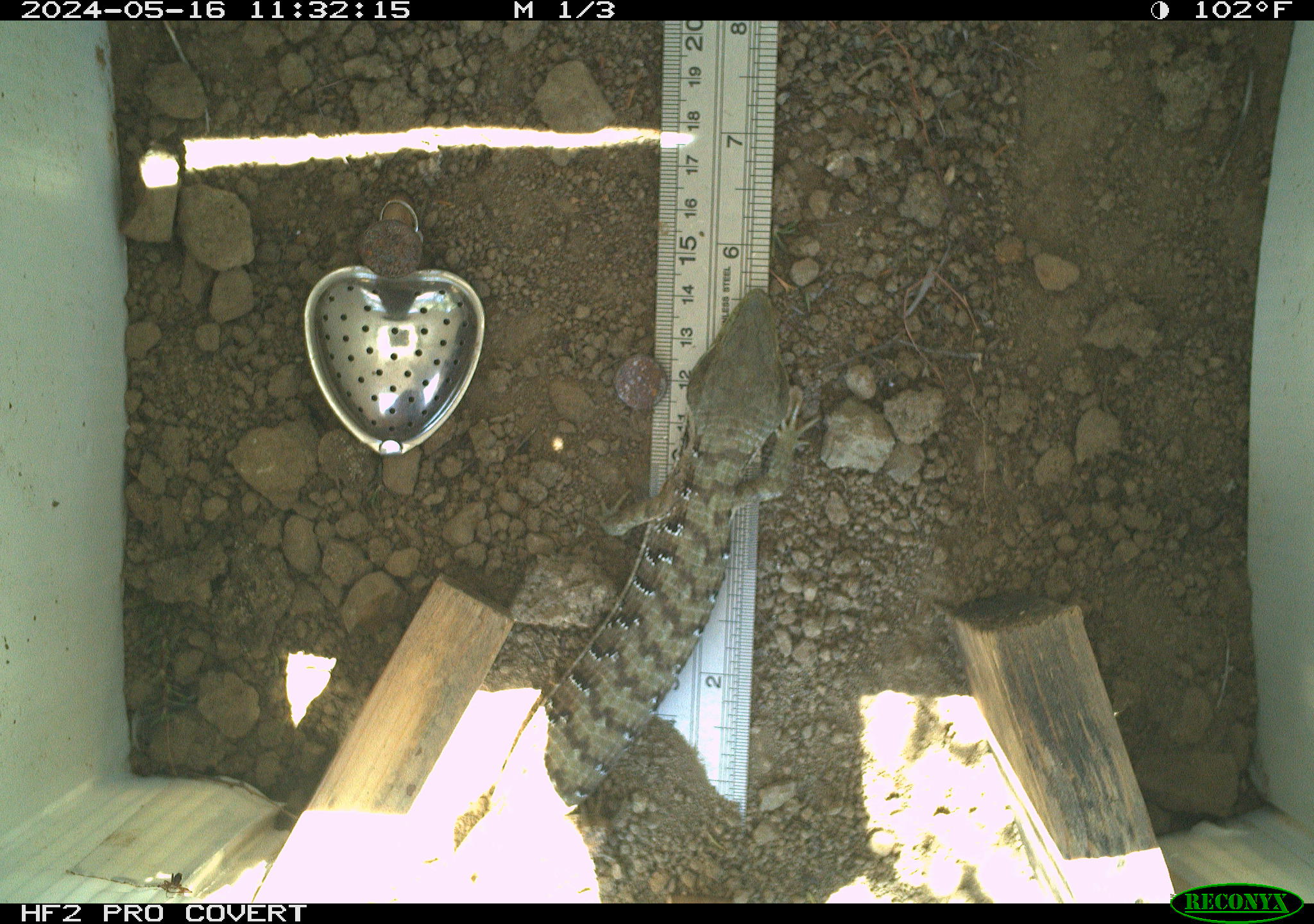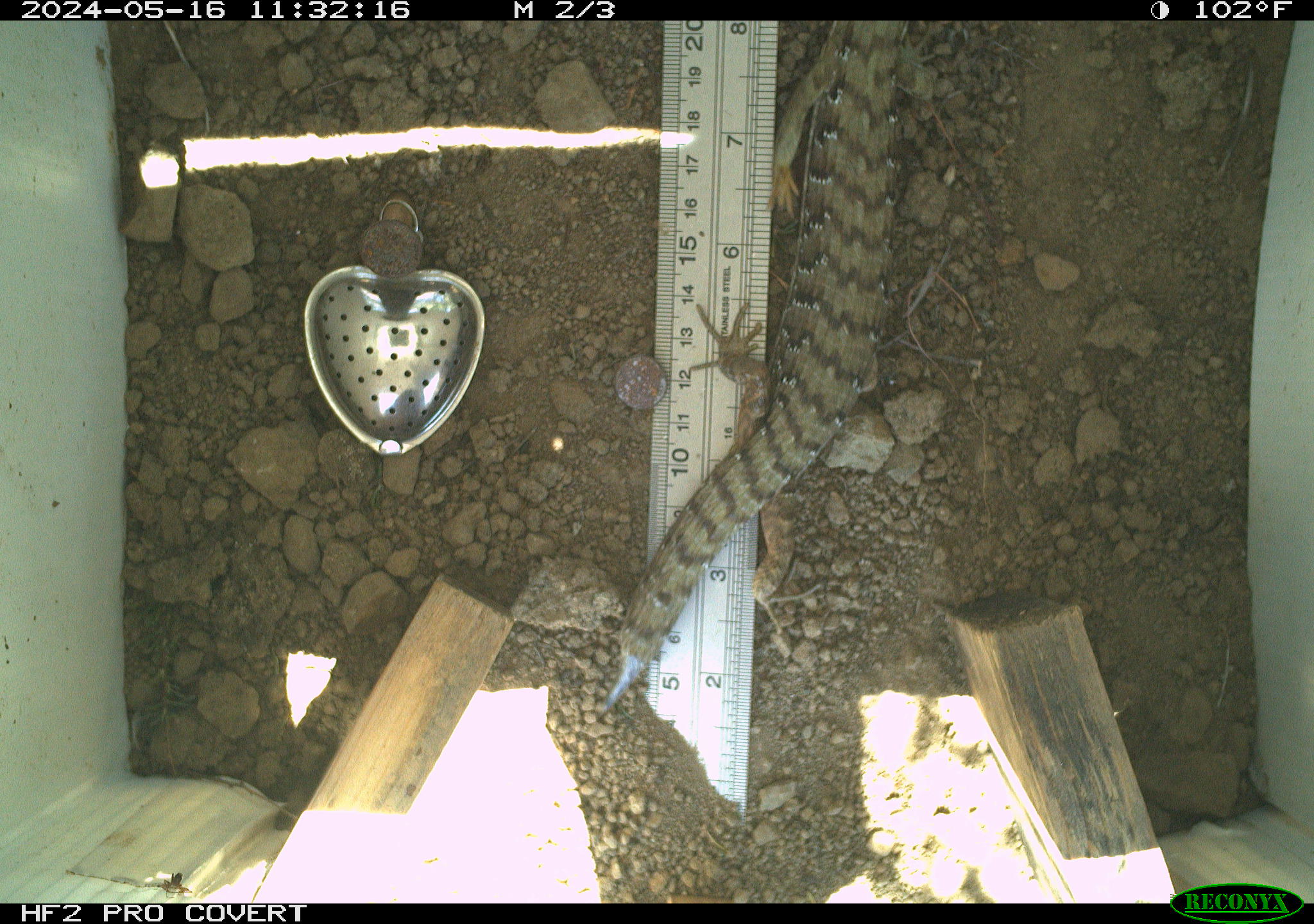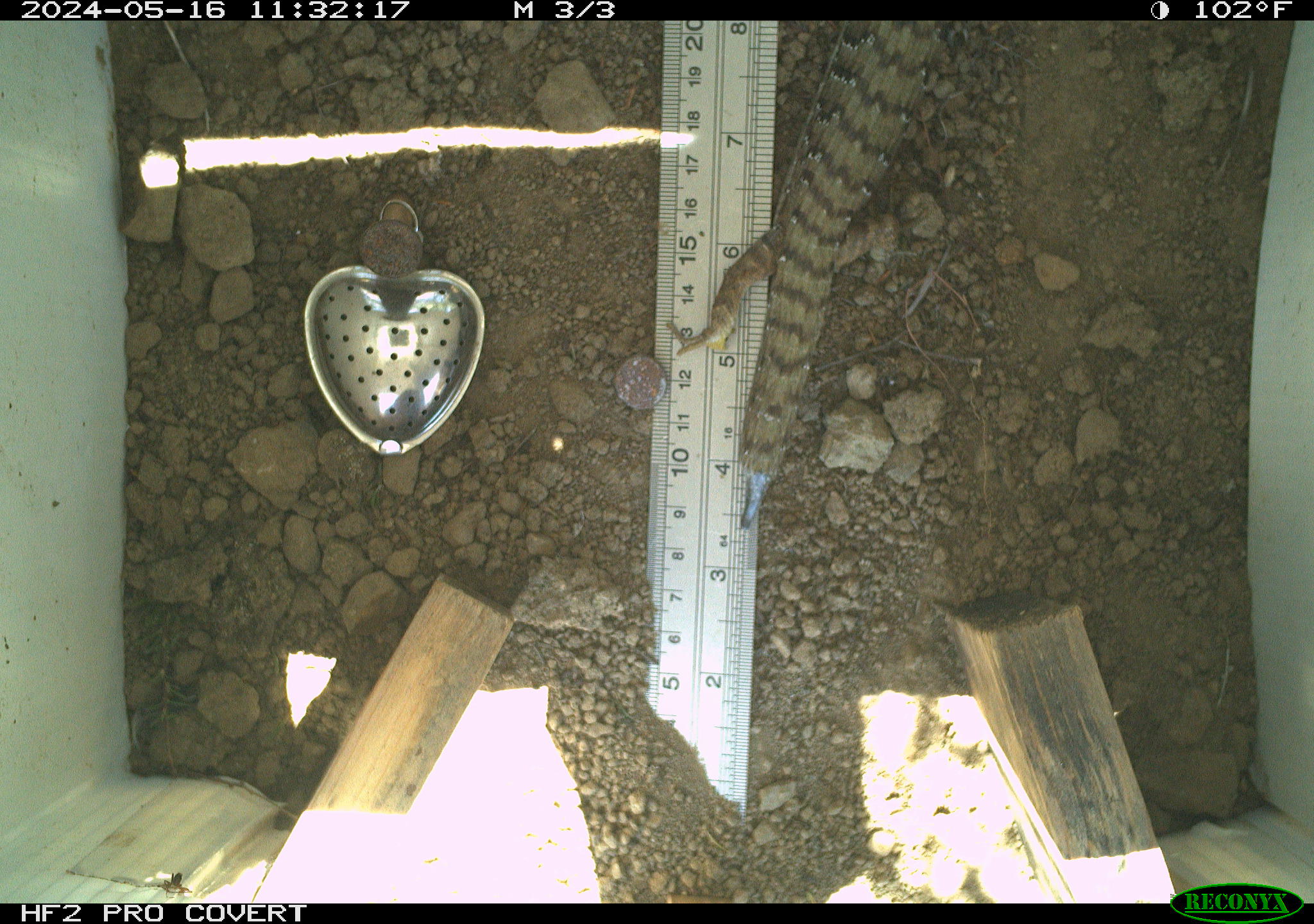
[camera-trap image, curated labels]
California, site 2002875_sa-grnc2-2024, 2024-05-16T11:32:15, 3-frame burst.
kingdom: Animalia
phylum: Chordata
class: Reptilia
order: Squamata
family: Anguidae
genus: Elgaria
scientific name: Elgaria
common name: alligator lizards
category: elgaria species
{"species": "elgaria species (alligator lizards) (Elgaria)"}